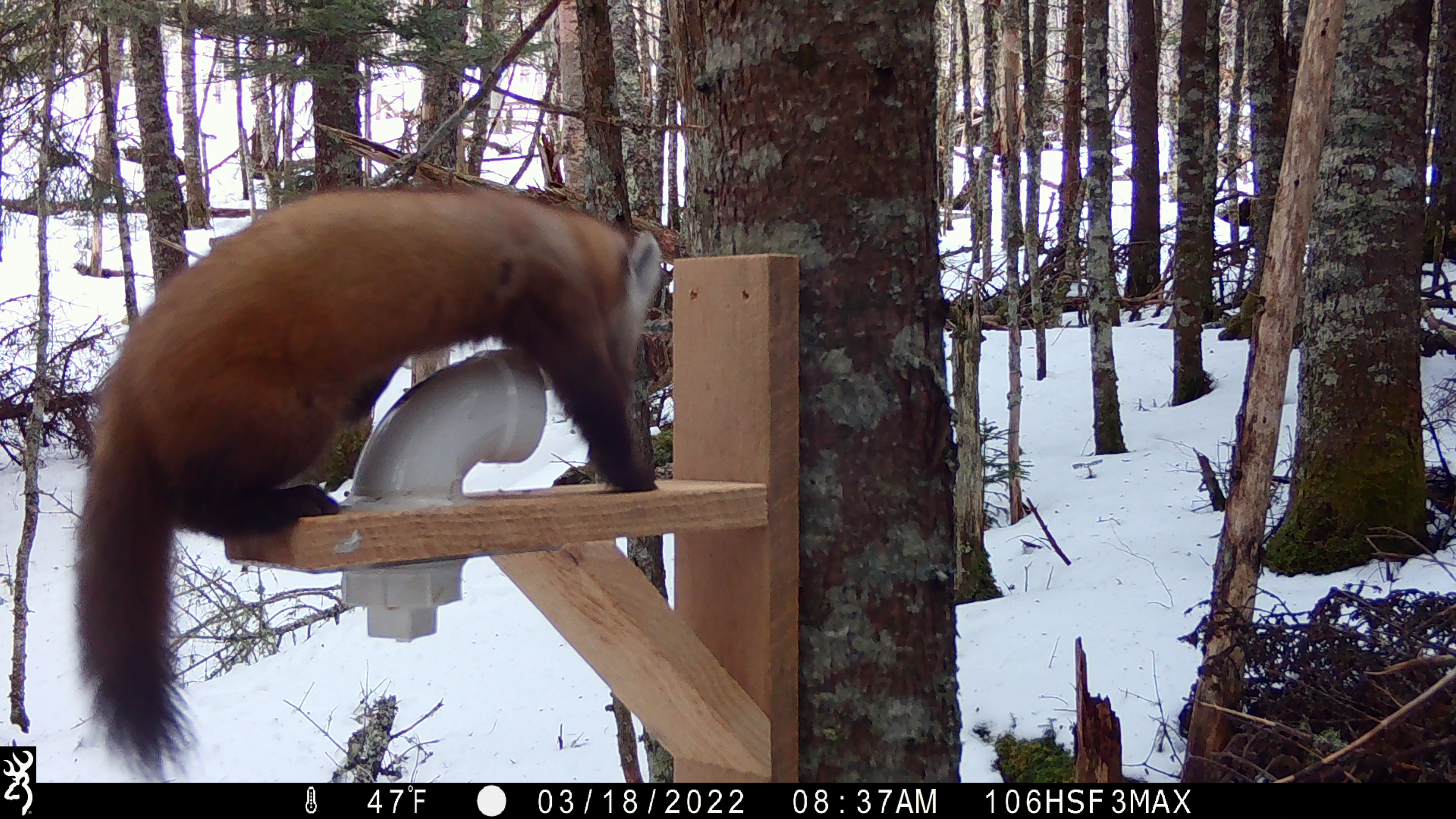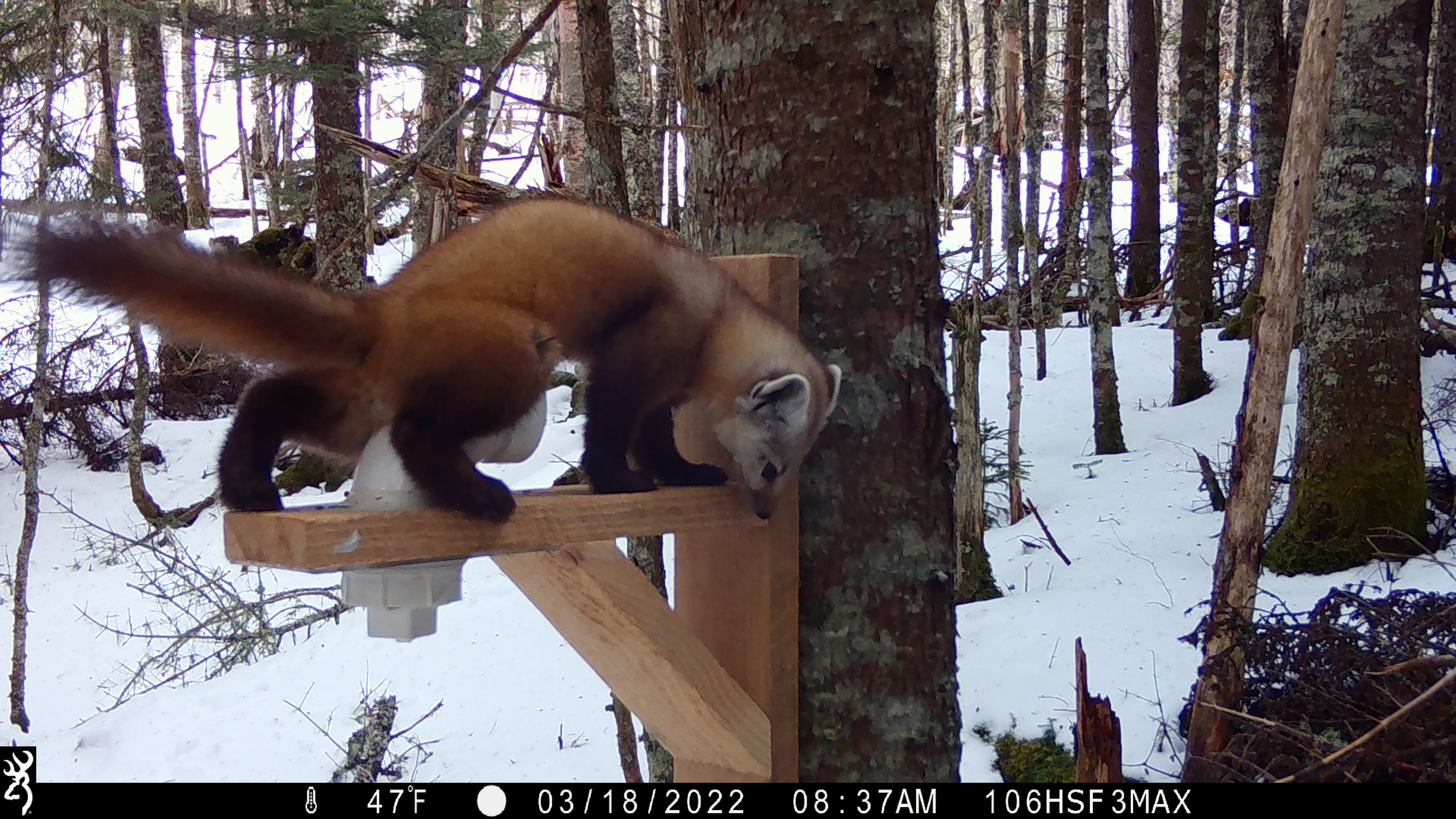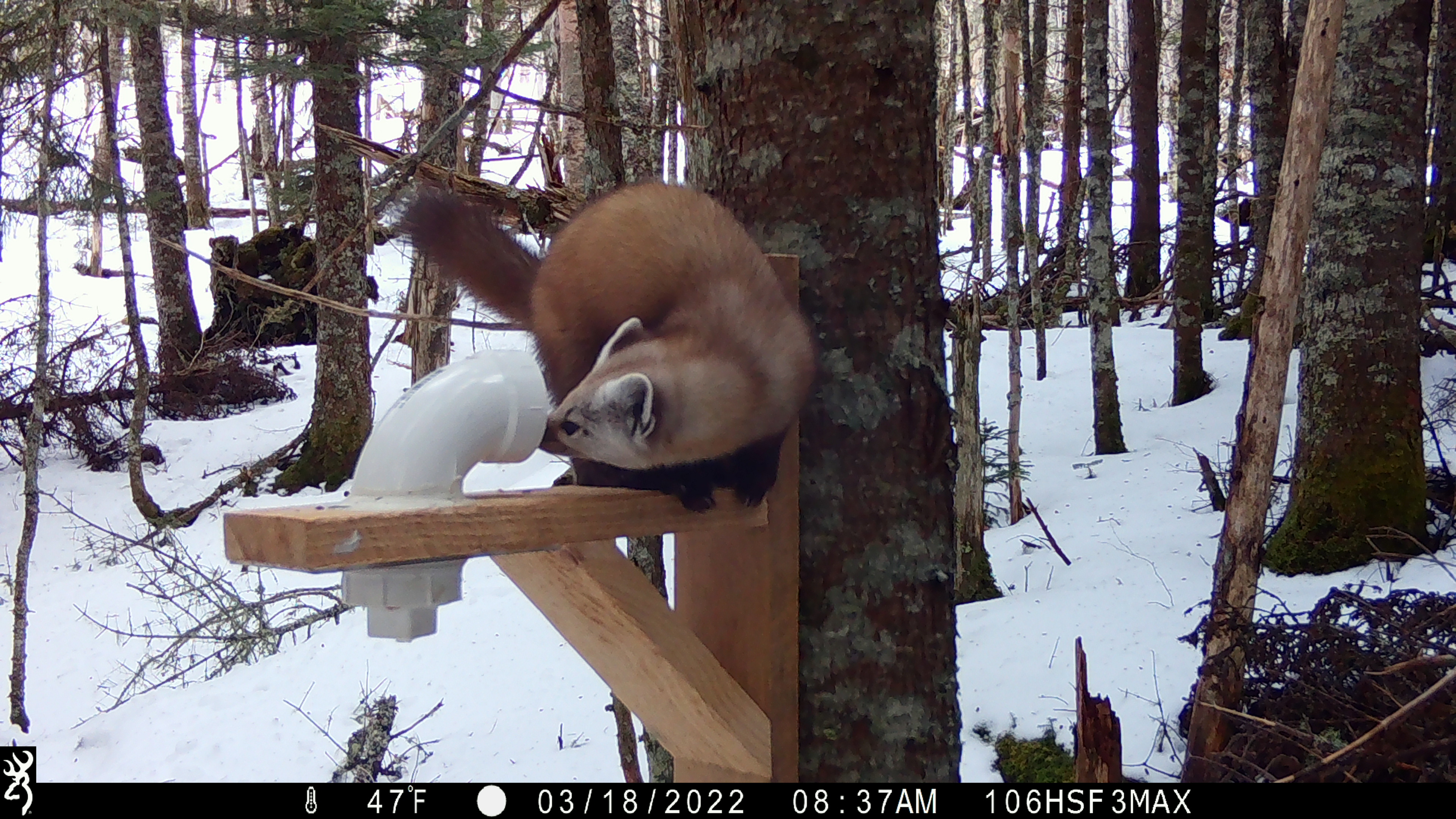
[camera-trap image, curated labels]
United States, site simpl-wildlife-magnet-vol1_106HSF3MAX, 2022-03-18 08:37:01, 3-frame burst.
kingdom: Animalia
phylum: Chordata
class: Mammalia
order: Carnivora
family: Mustelidae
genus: Martes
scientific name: Martes americana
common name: american marten